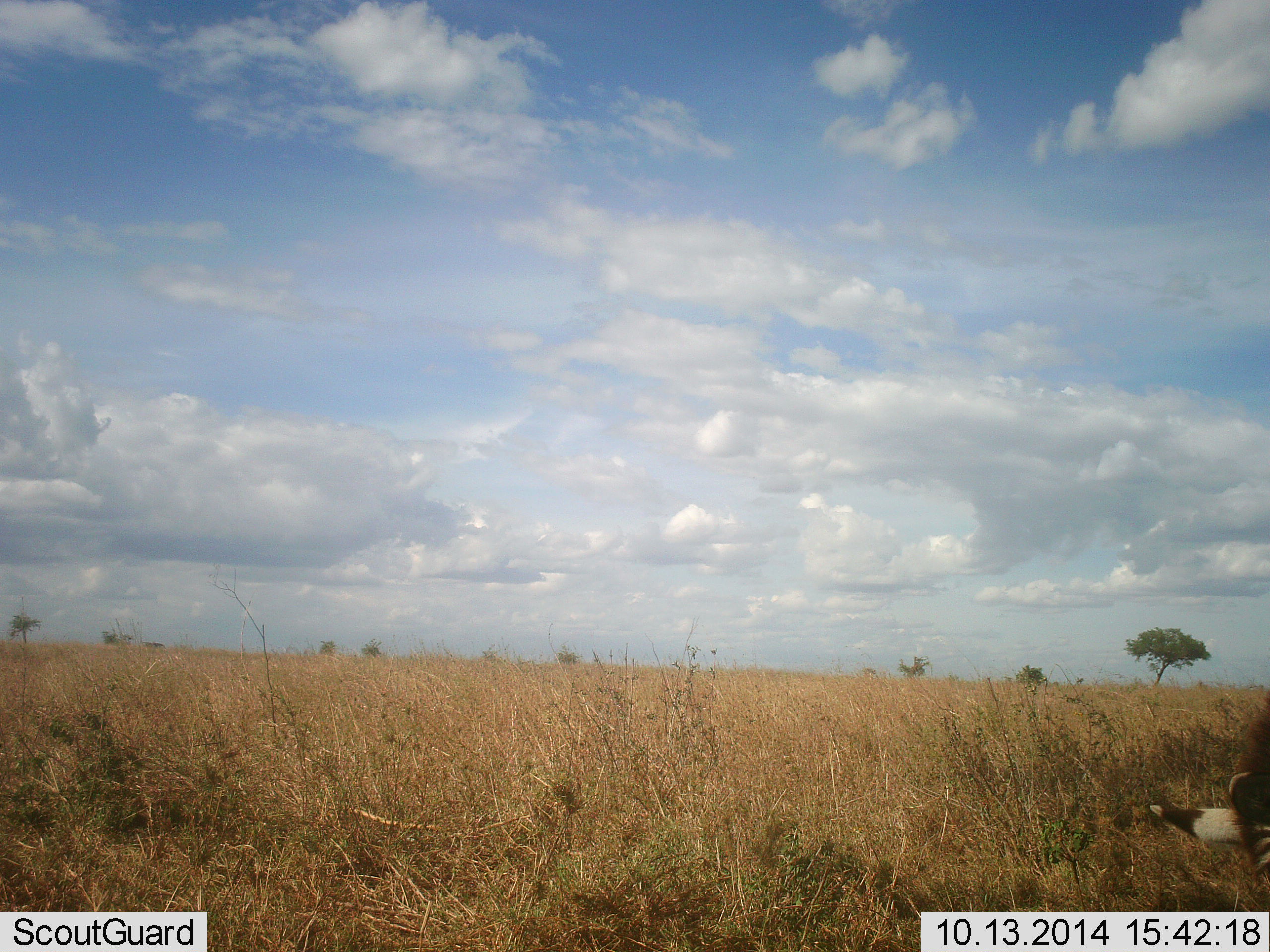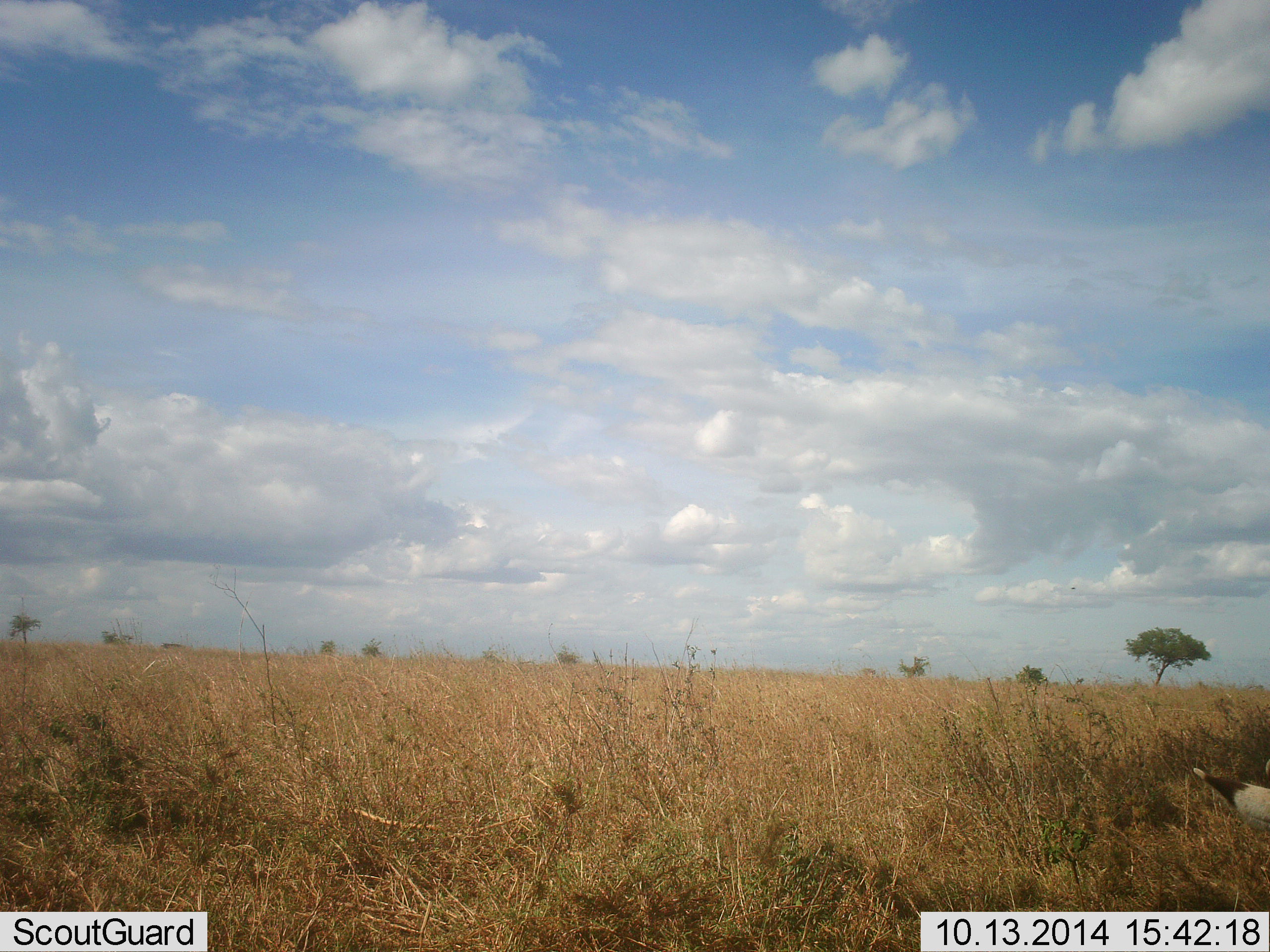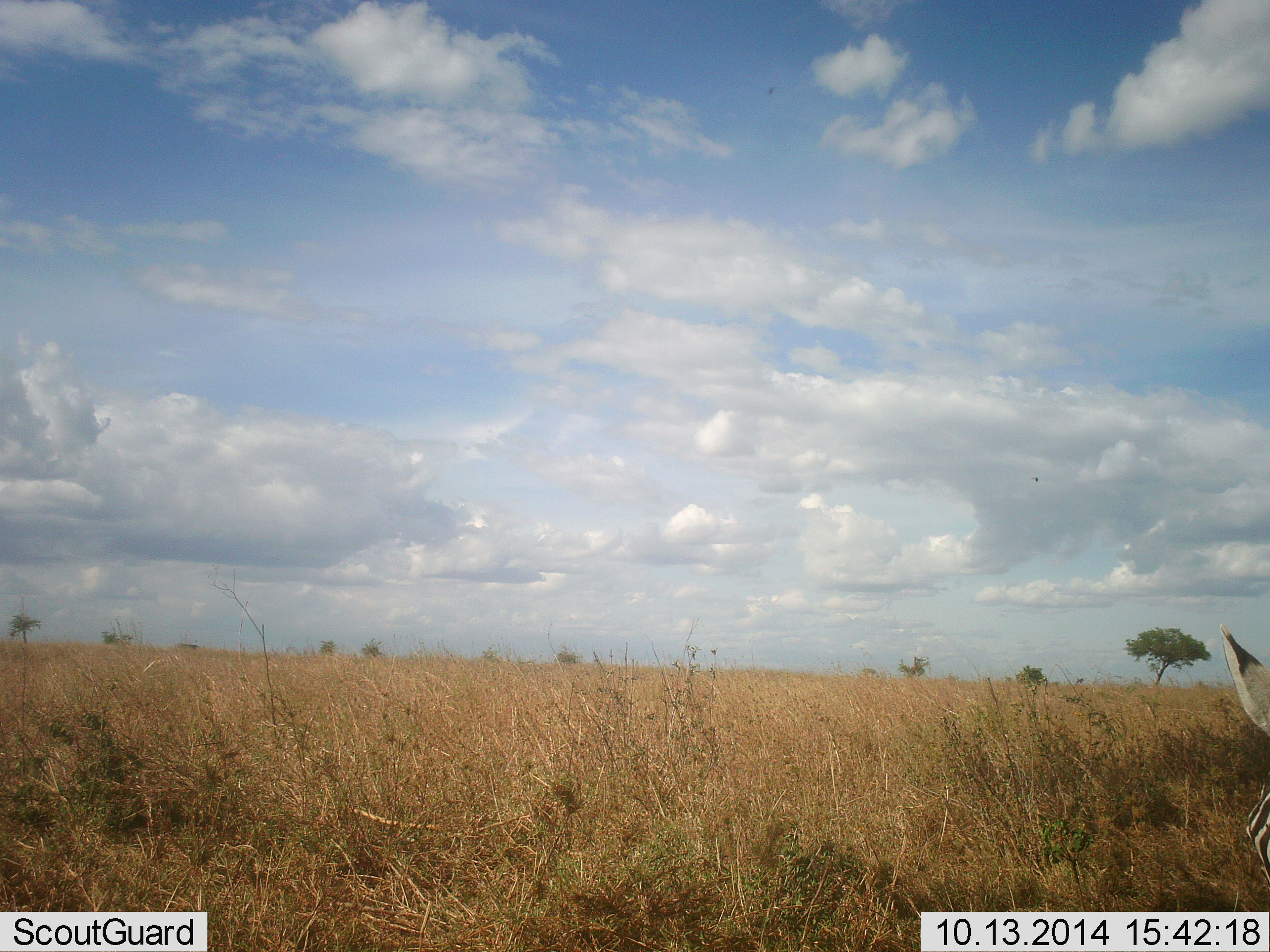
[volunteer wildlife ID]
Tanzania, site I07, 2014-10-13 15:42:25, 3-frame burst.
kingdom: Animalia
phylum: Chordata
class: Mammalia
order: Perissodactyla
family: Equidae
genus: Equus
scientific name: Equus quagga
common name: plains zebra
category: zebra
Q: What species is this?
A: Zebra (plains zebra) (Equus quagga).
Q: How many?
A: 1.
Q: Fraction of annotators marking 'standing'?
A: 45%.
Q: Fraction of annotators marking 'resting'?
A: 0%.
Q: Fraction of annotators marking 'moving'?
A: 9%.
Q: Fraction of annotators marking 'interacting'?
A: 0%.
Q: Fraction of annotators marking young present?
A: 0%.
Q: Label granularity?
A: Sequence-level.